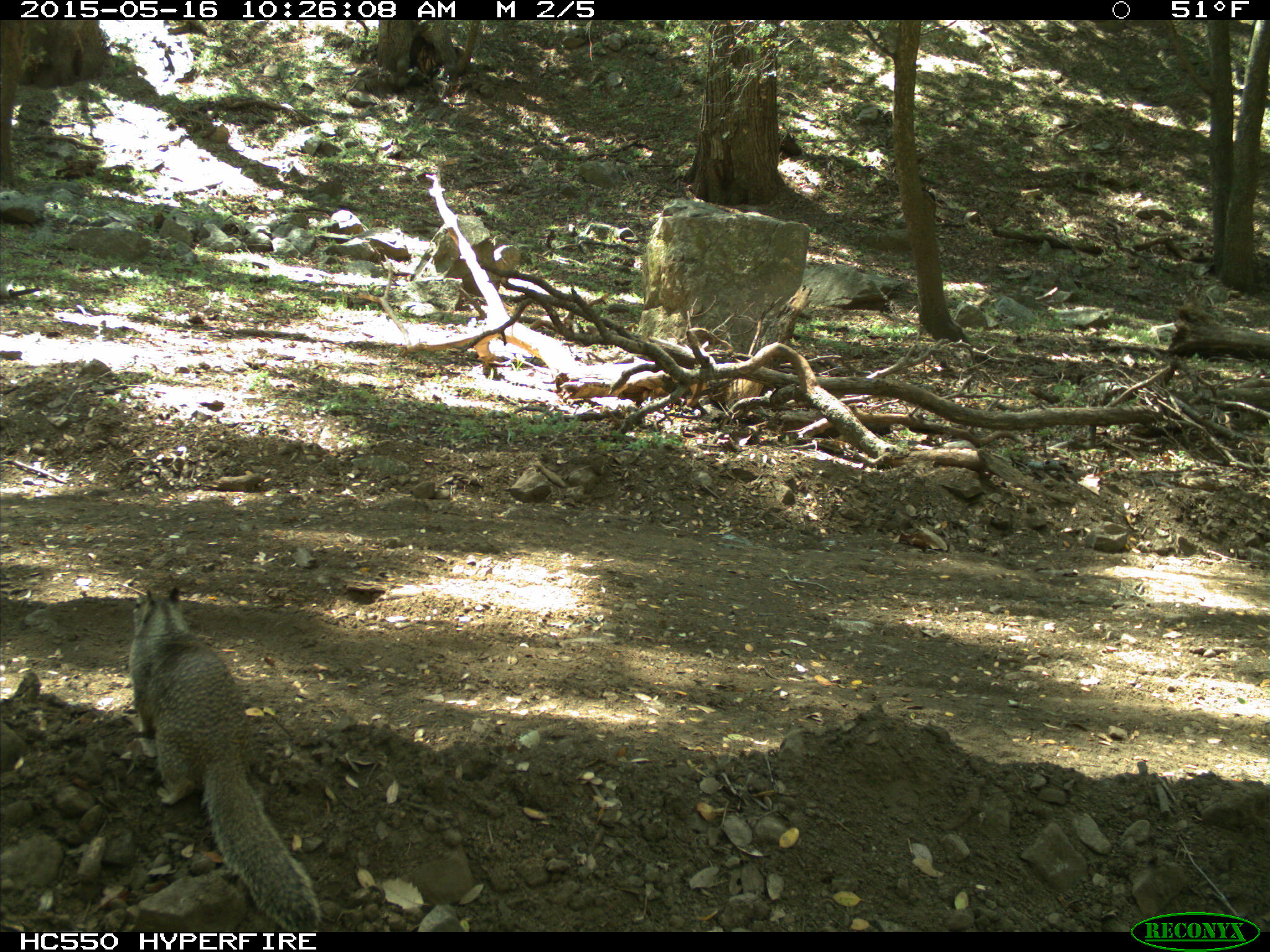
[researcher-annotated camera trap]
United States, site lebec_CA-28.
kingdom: Animalia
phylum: Chordata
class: Mammalia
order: Rodentia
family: Sciuridae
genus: Otospermophilus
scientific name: Otospermophilus beecheyi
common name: california ground squirrel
Otospermophilus beecheyi (california ground squirrel).